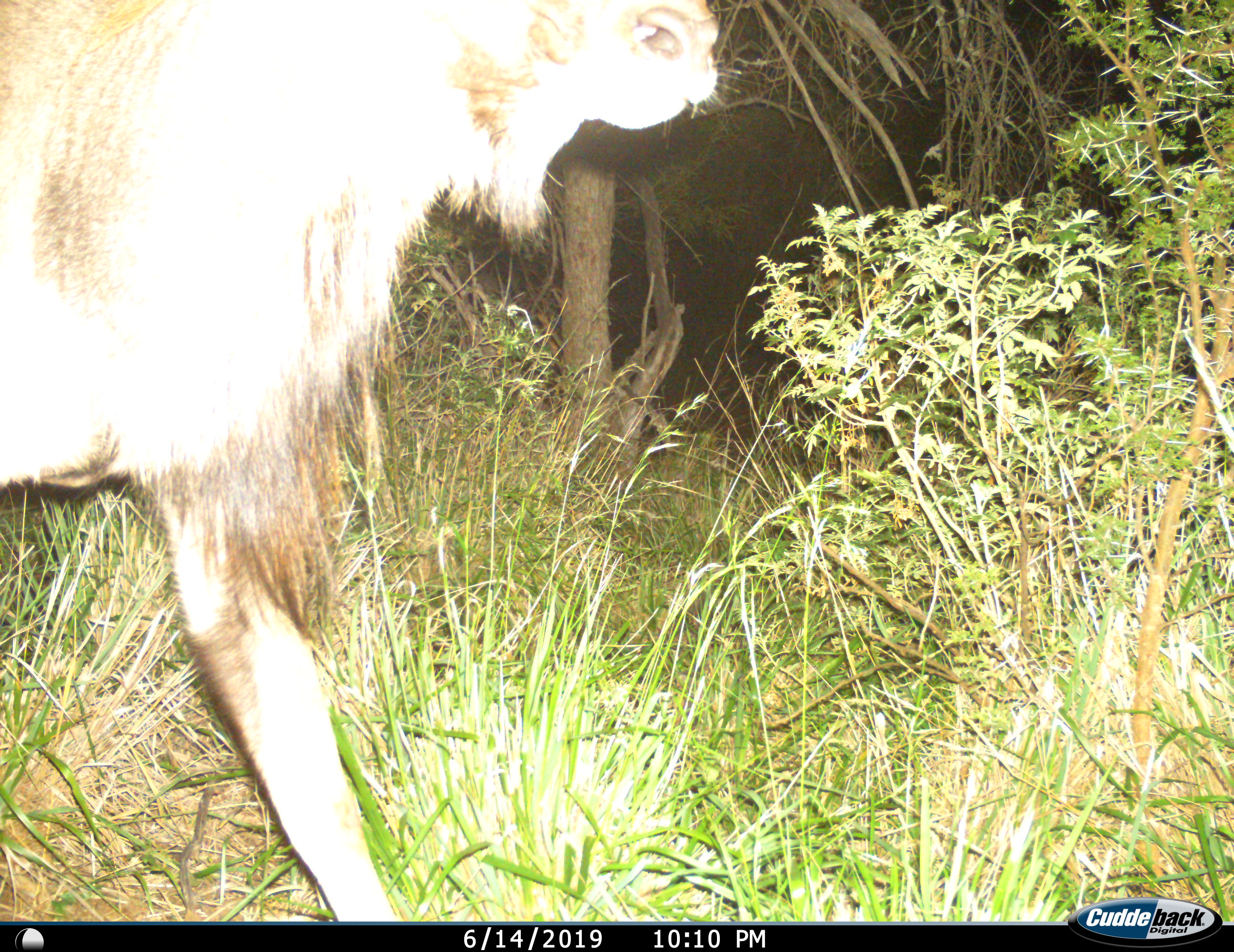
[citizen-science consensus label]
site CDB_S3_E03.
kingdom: Animalia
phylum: Chordata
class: Mammalia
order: Artiodactyla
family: Bovidae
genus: Tragelaphus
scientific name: Tragelaphus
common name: kudu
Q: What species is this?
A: Kudu (Tragelaphus).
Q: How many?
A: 1.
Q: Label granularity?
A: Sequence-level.